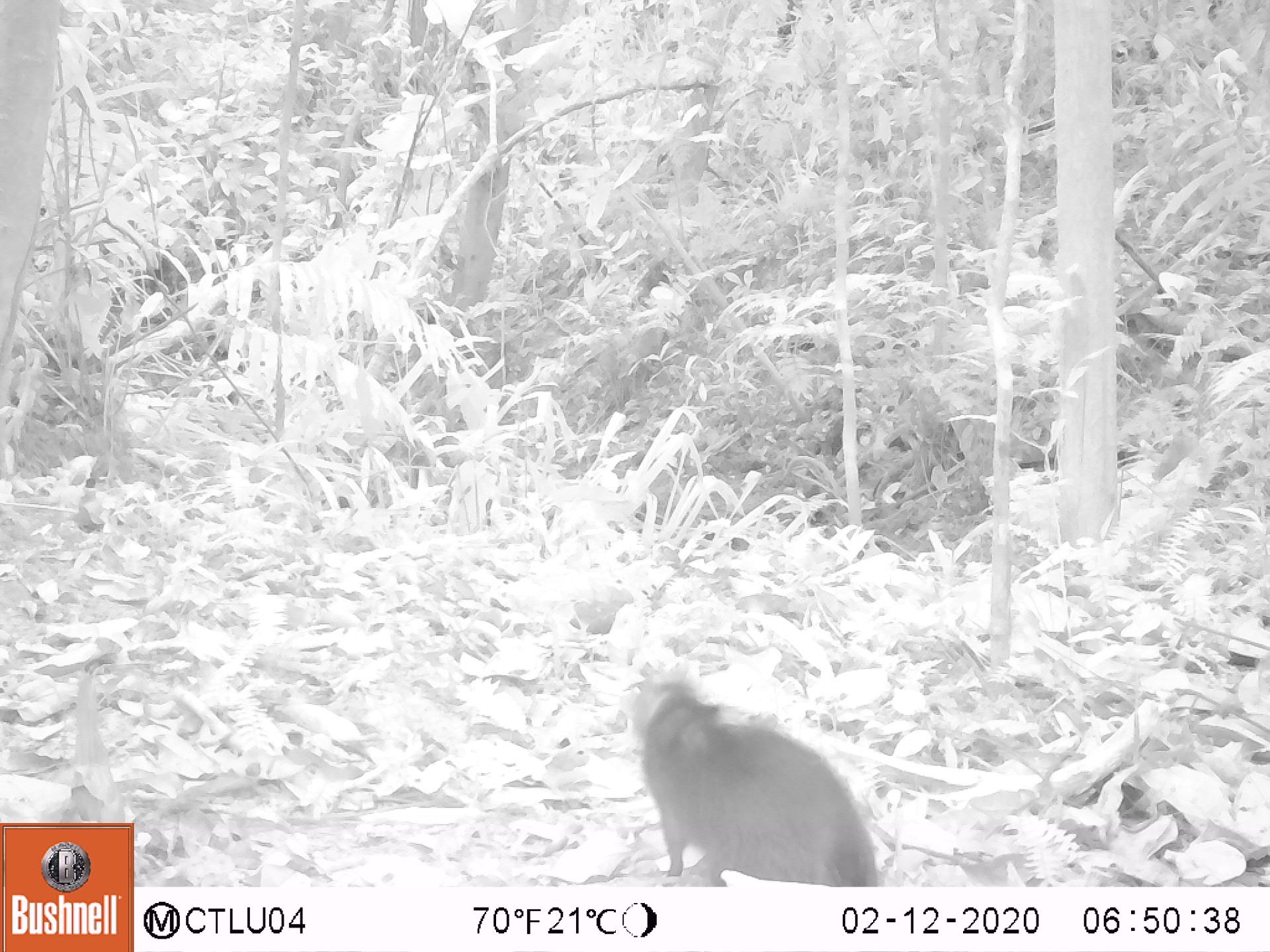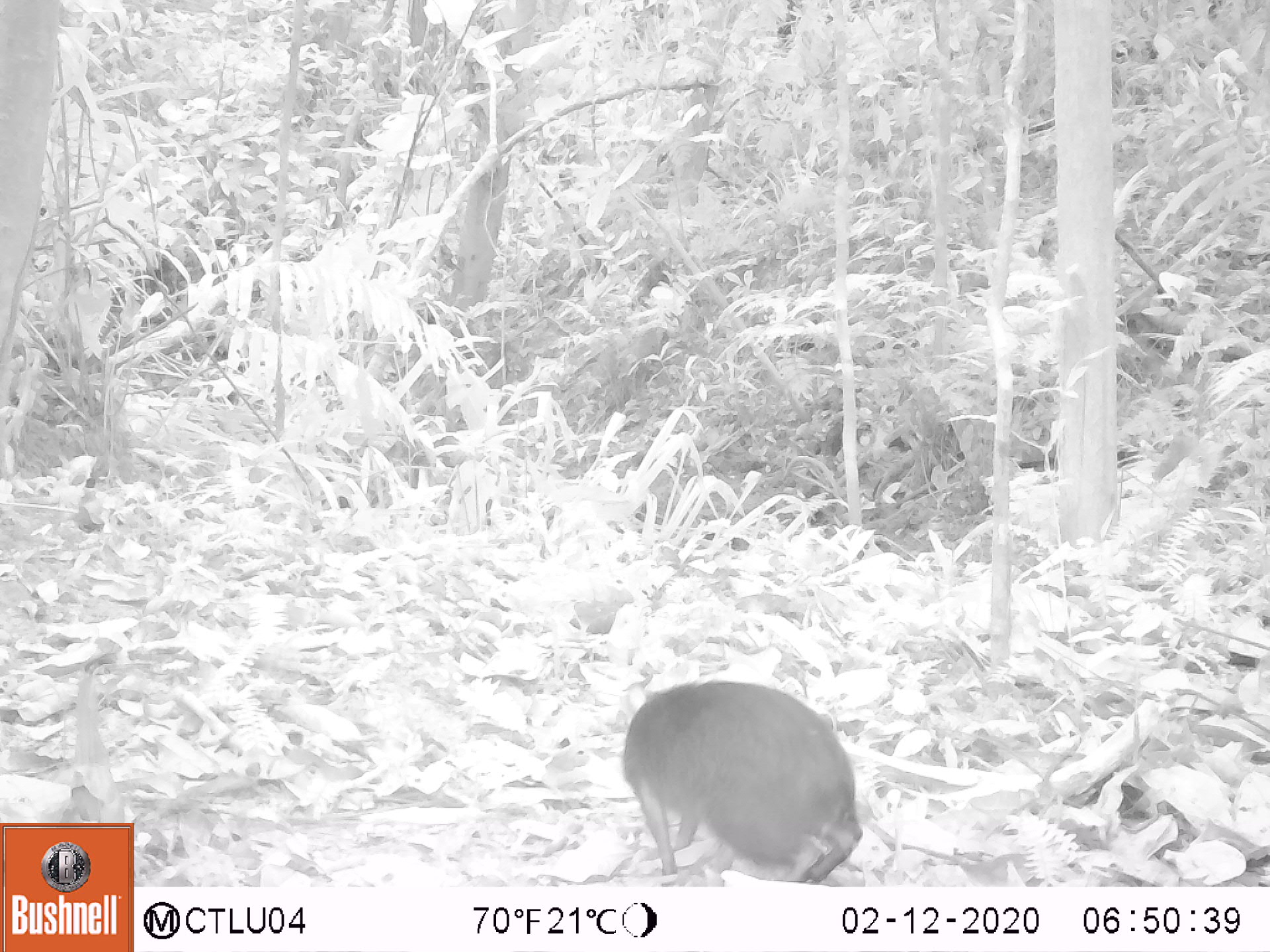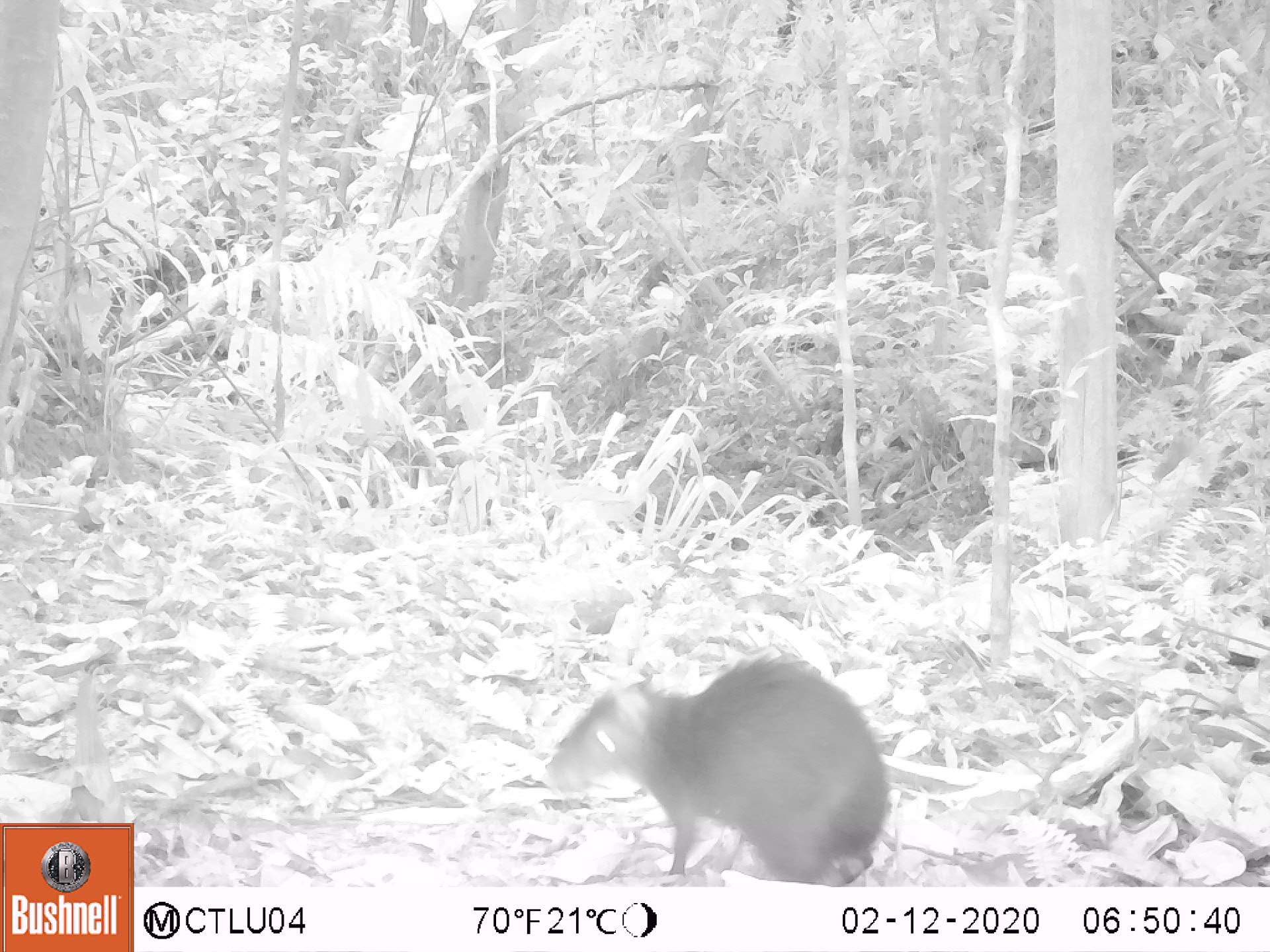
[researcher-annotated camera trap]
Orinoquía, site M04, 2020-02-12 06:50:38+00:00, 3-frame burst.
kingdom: Animalia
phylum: Chordata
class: Mammalia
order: Rodentia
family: Dasyproctidae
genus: Dasyprocta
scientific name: Dasyprocta fuliginosa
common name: black agouti